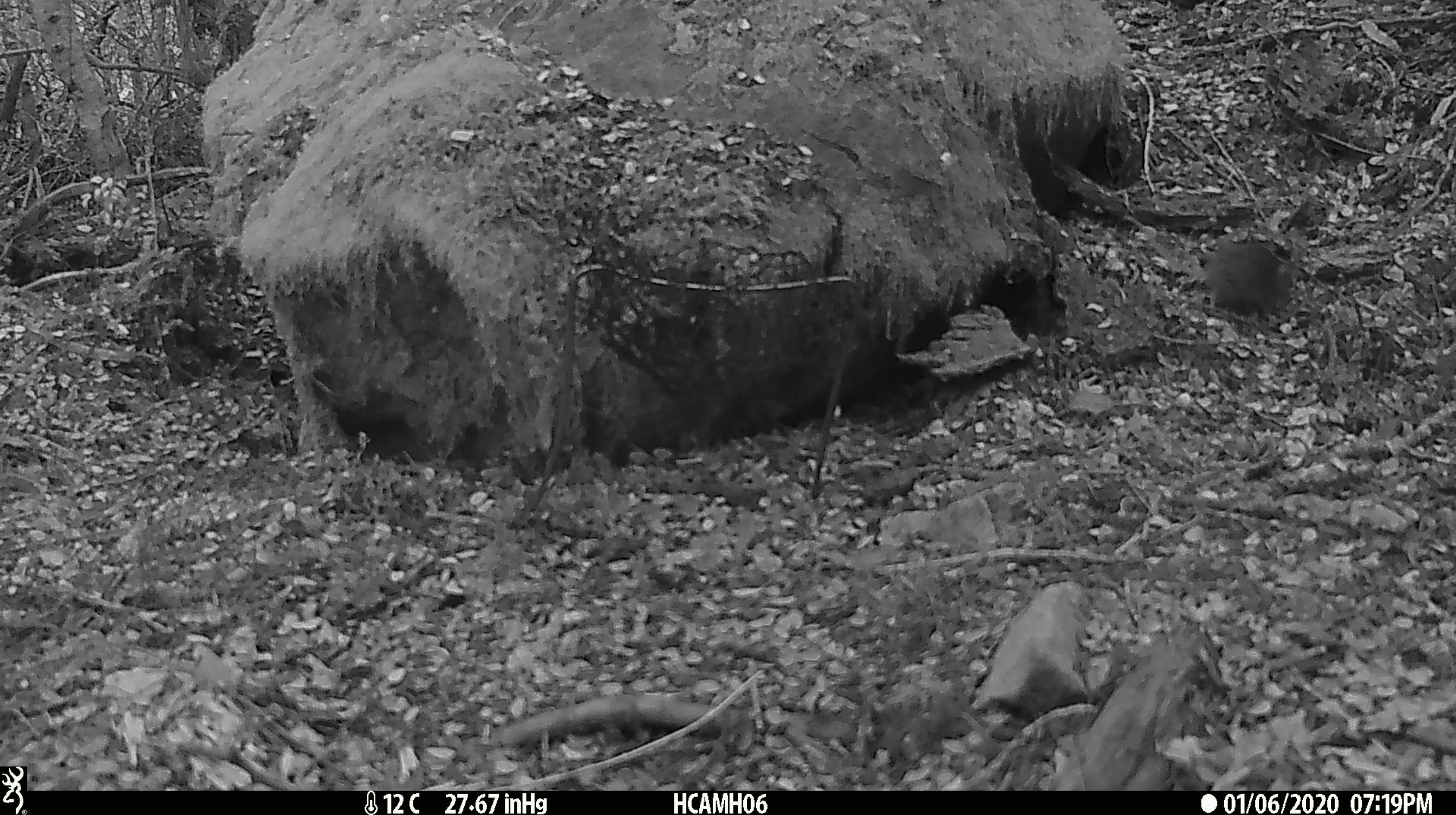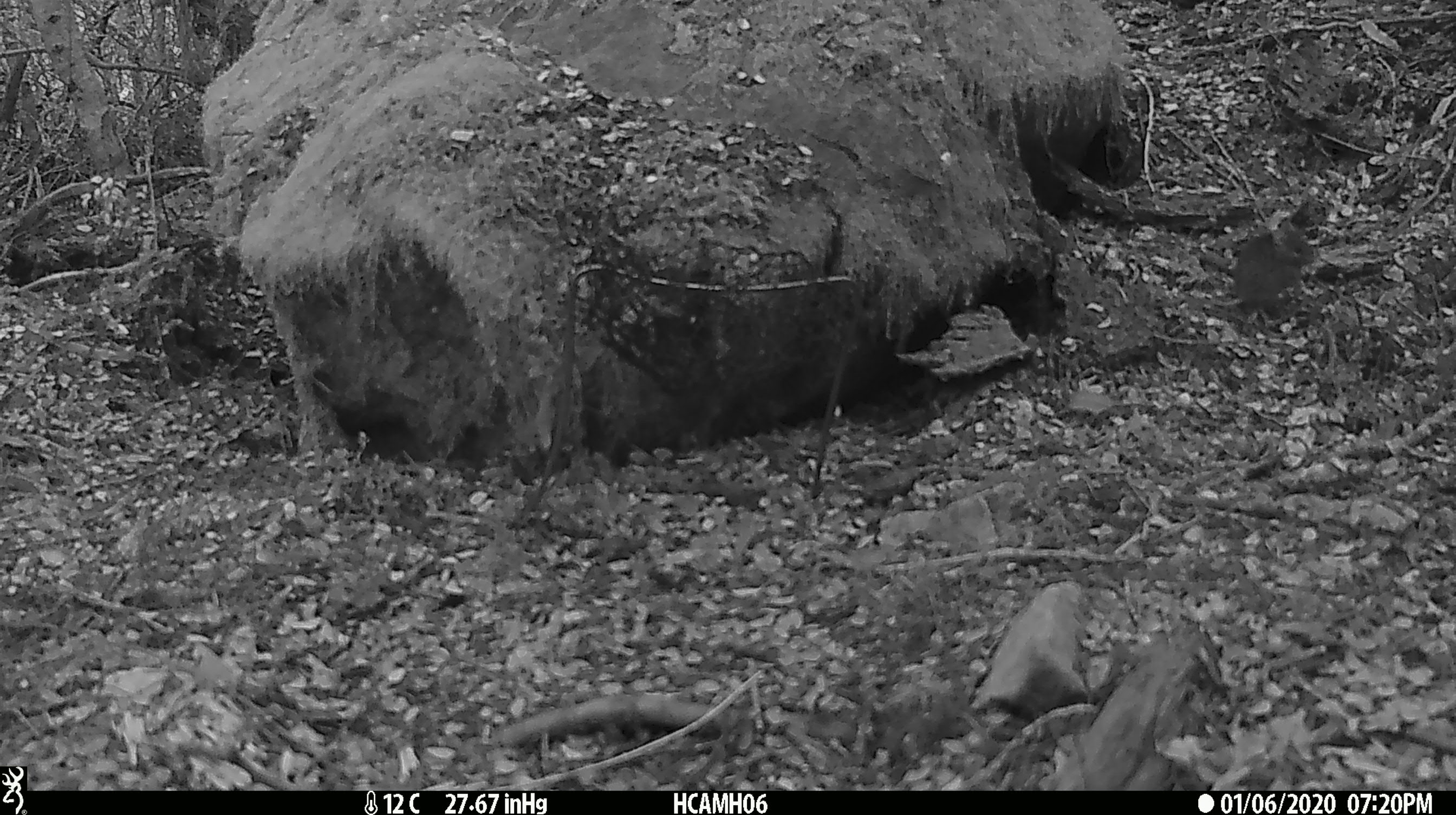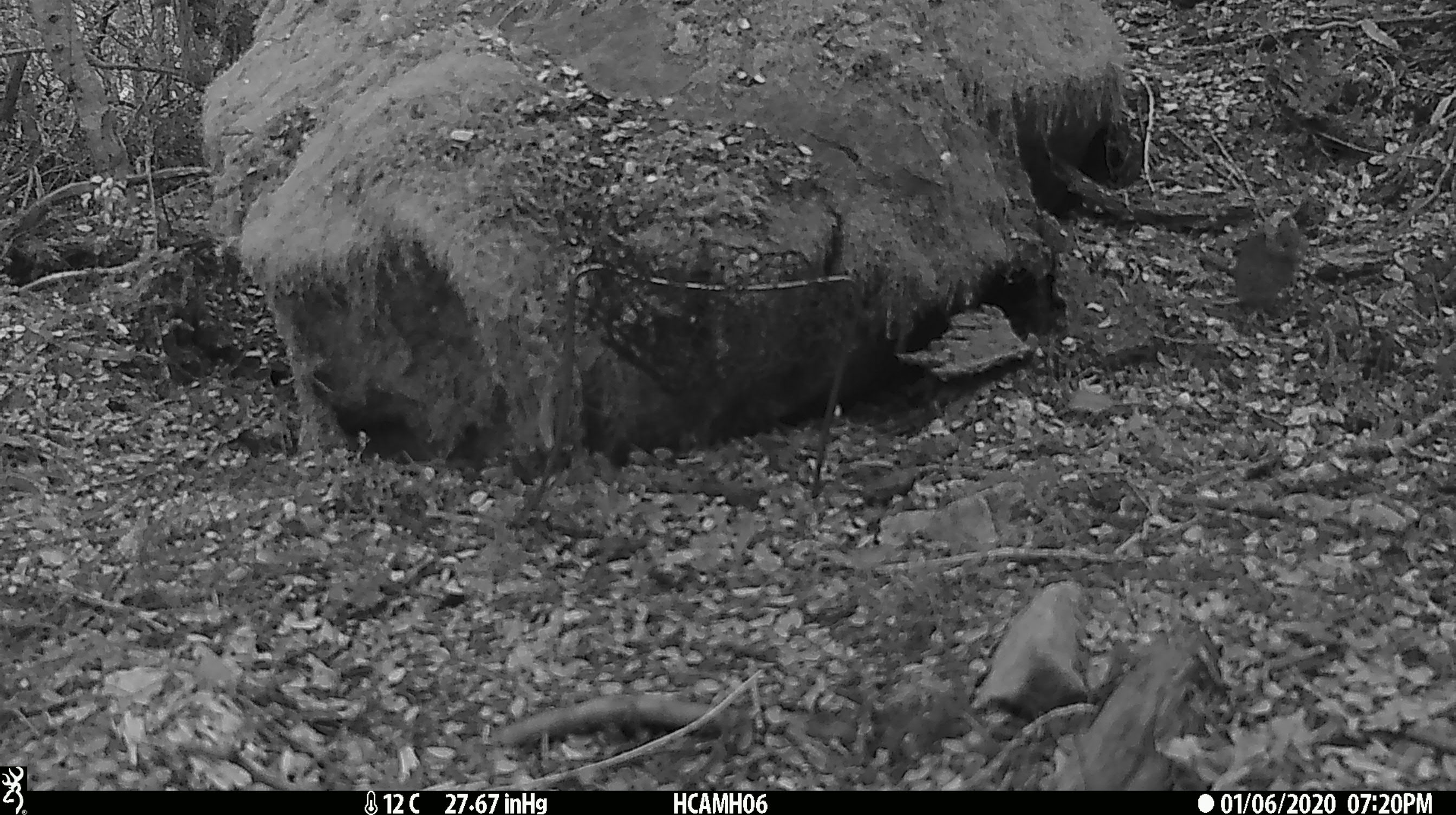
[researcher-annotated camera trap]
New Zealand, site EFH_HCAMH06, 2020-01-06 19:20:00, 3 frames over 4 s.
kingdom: Animalia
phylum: Chordata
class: Mammalia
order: Rodentia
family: Muridae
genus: Mus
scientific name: Mus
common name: mouse